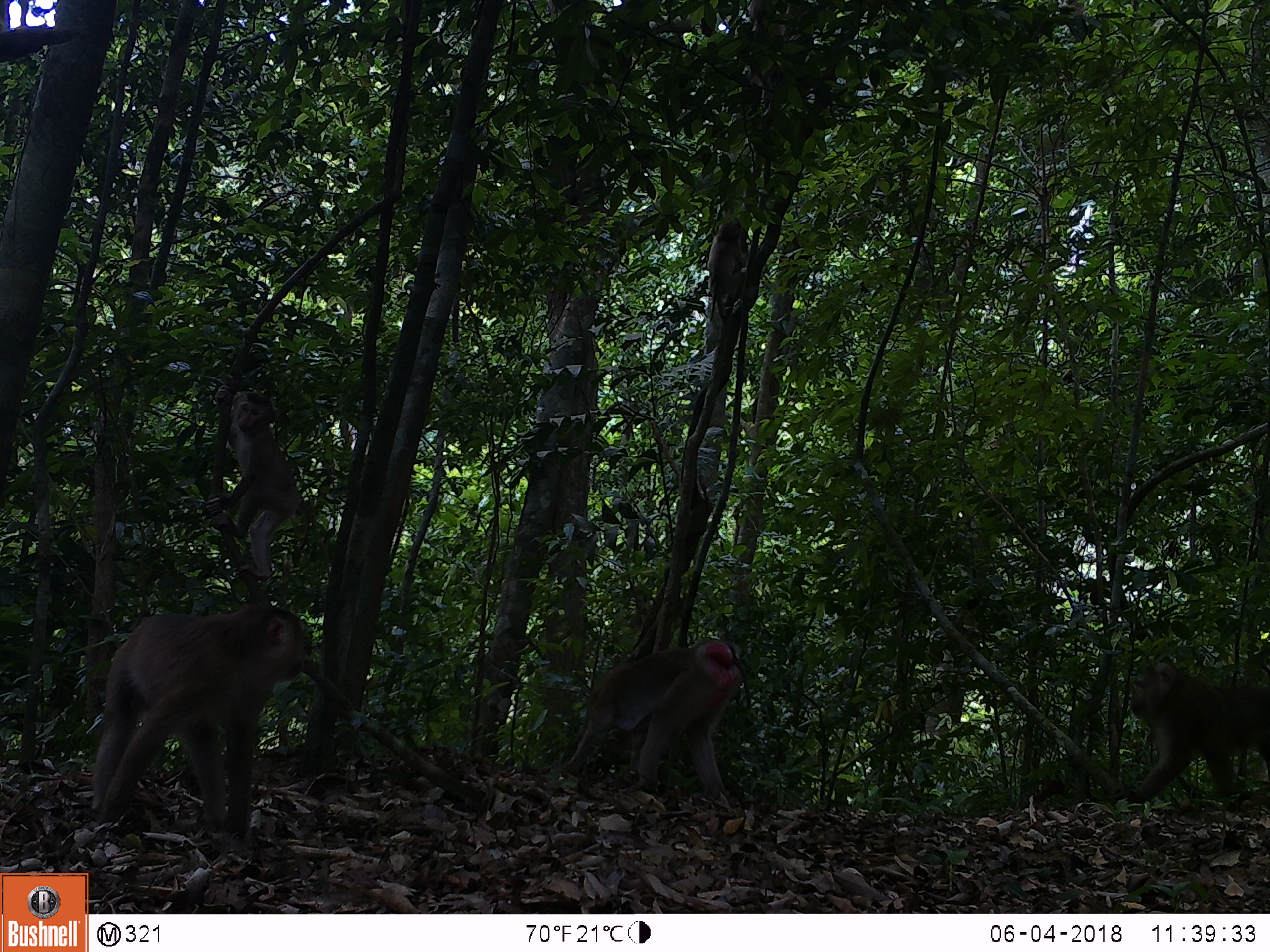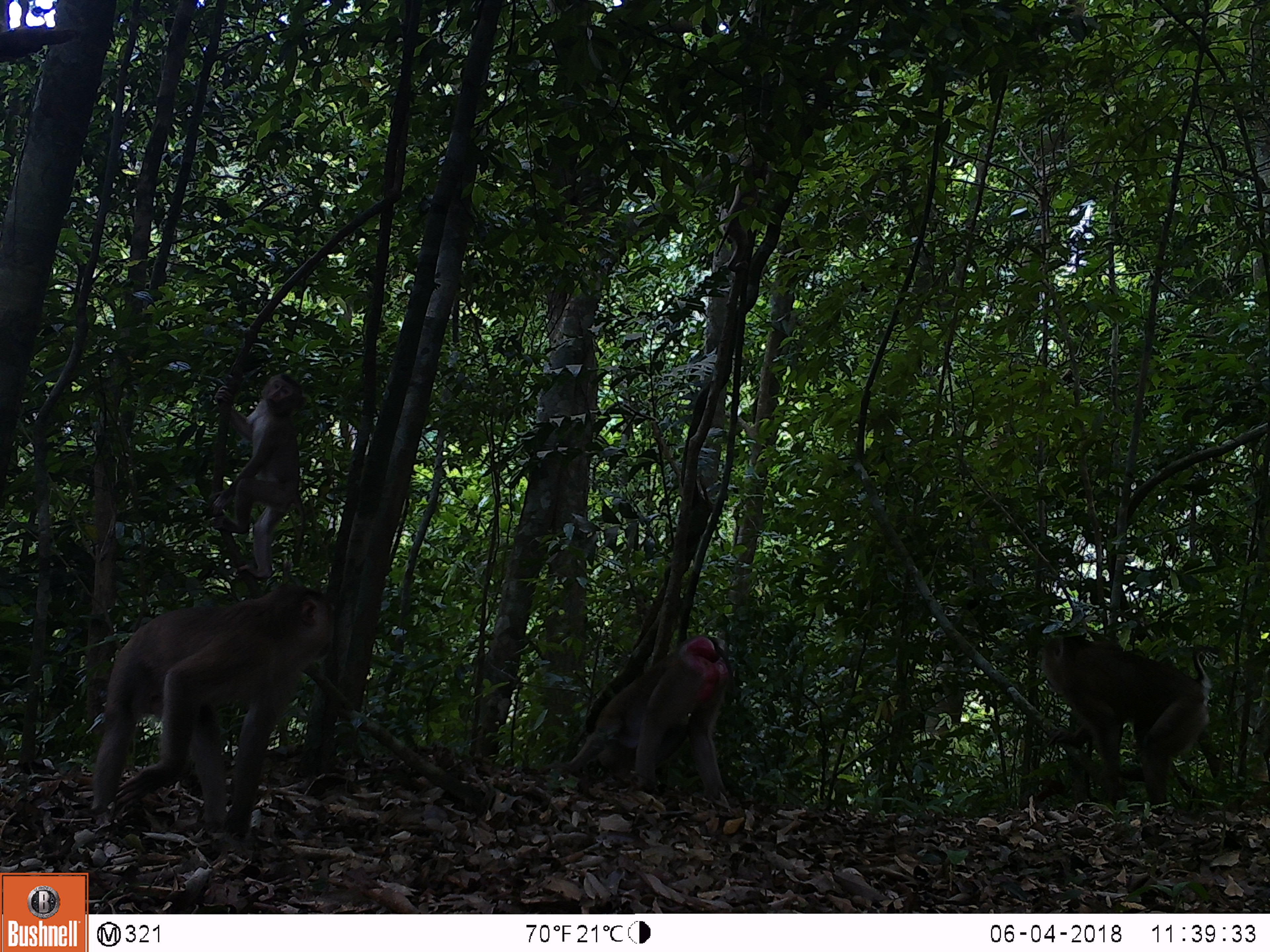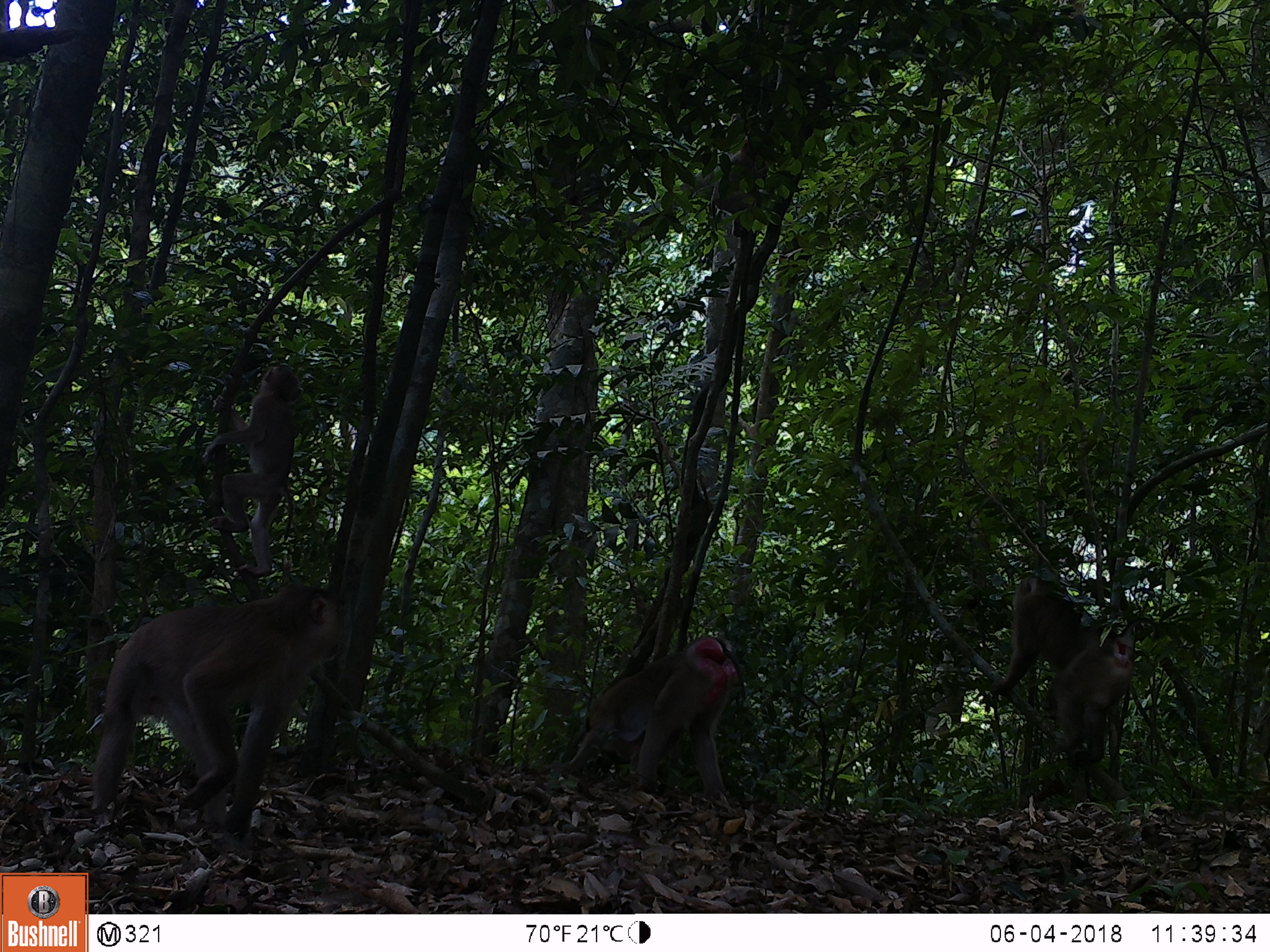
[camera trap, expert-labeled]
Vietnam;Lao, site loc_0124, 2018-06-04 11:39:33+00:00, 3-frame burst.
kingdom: Animalia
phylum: Chordata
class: Mammalia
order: Primates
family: Cercopithecidae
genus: Macaca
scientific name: Macaca nemestrina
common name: pig-tailed macaque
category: pig tailed macaque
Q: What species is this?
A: Pig tailed macaque (pig-tailed macaque) (Macaca nemestrina).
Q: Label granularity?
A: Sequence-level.